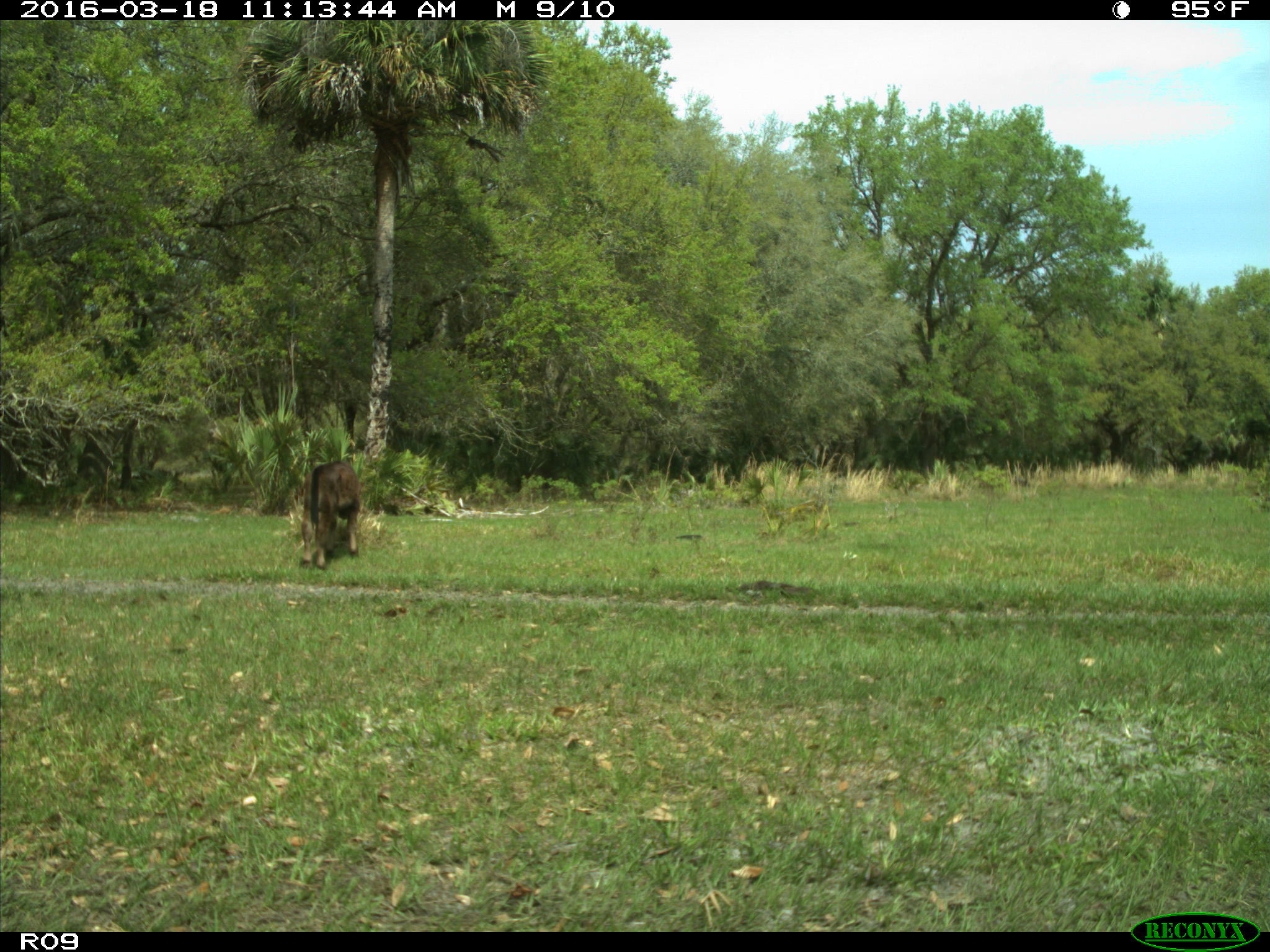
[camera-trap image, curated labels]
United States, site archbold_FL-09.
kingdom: Animalia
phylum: Chordata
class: Mammalia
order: Artiodactyla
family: Bovidae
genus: Bos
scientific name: Bos taurus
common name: domestic cow